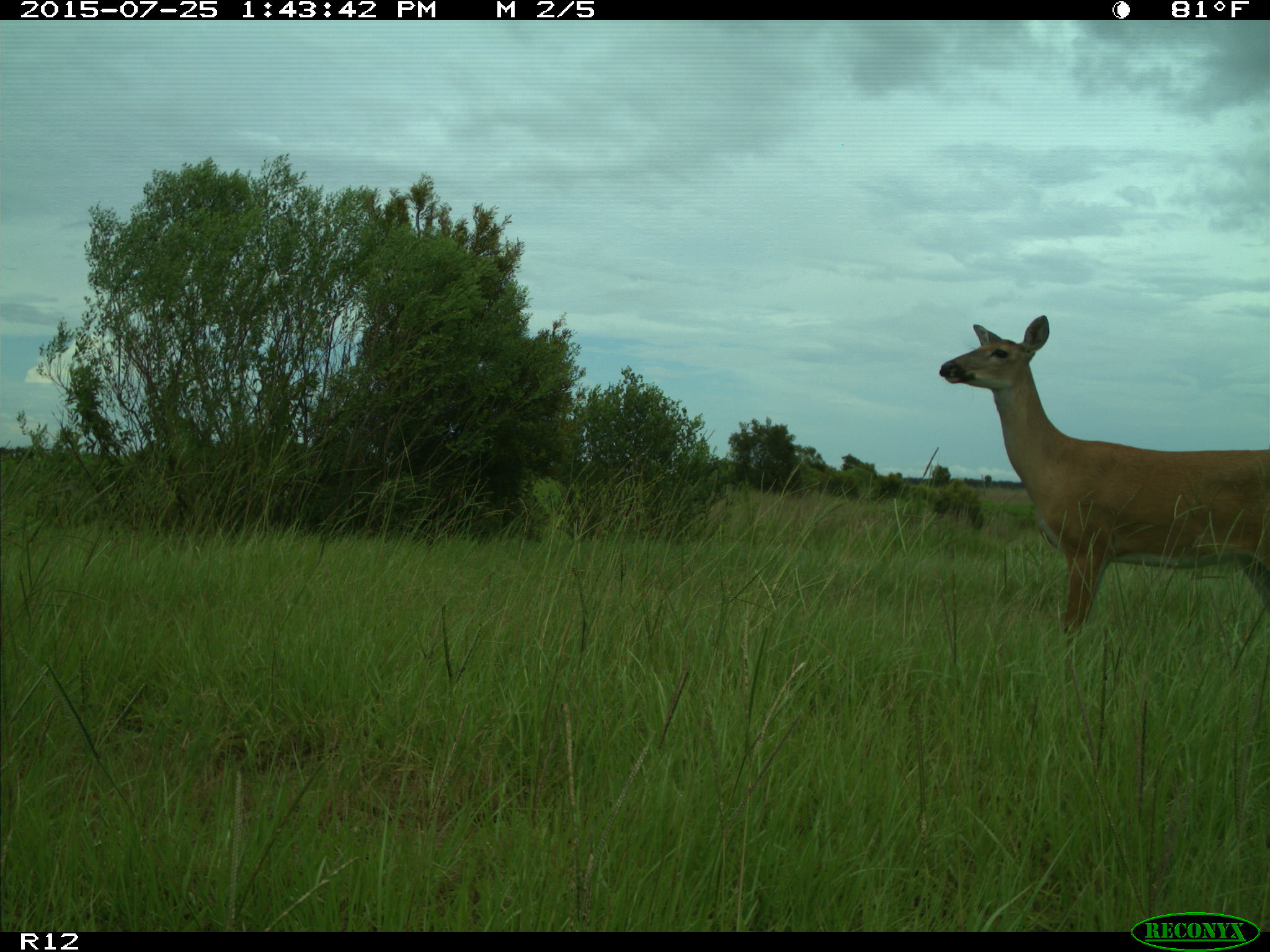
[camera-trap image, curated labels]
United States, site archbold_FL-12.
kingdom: Animalia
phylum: Chordata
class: Mammalia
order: Artiodactyla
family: Cervidae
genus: Odocoileus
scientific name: Odocoileus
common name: deer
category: unidentified deer